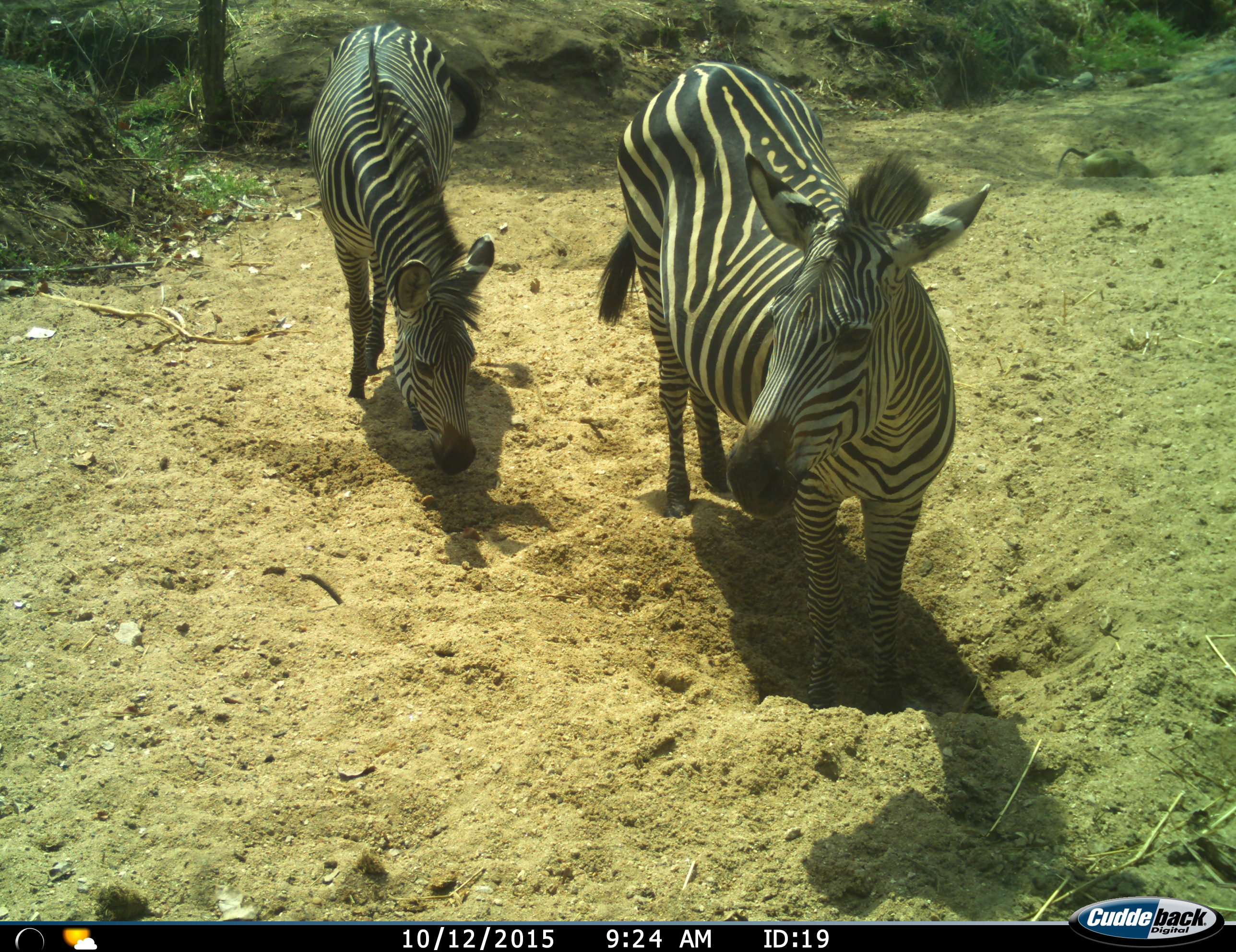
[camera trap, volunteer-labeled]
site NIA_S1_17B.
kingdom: Animalia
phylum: Chordata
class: Mammalia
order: Perissodactyla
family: Equidae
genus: Equus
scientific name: Equus quagga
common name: plains zebra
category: zebraplains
Zebraplains (plains zebra) (Equus quagga), count 2. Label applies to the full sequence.